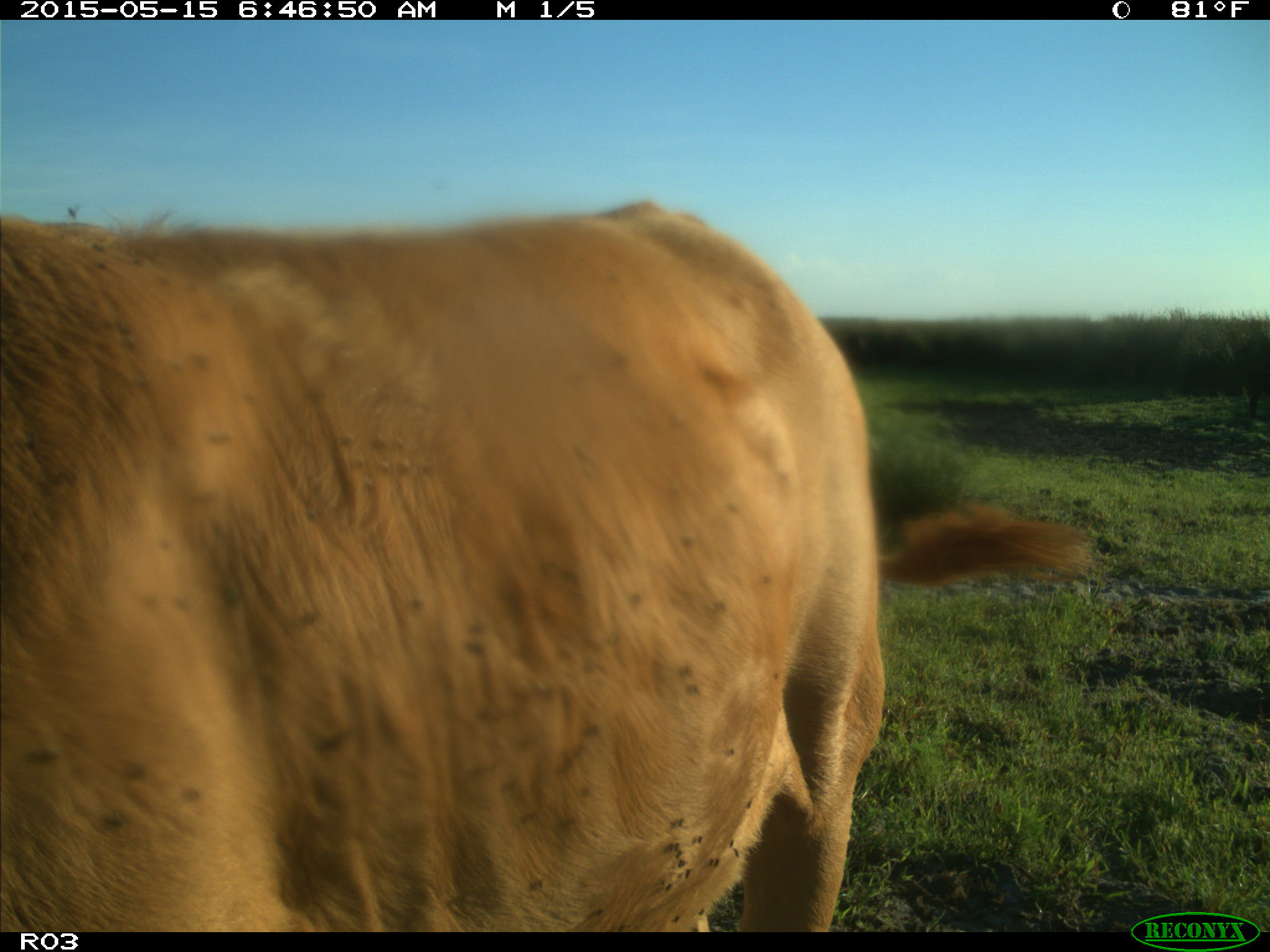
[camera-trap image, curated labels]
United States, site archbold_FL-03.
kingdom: Animalia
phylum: Chordata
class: Mammalia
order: Artiodactyla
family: Bovidae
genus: Bos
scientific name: Bos taurus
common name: domestic cow